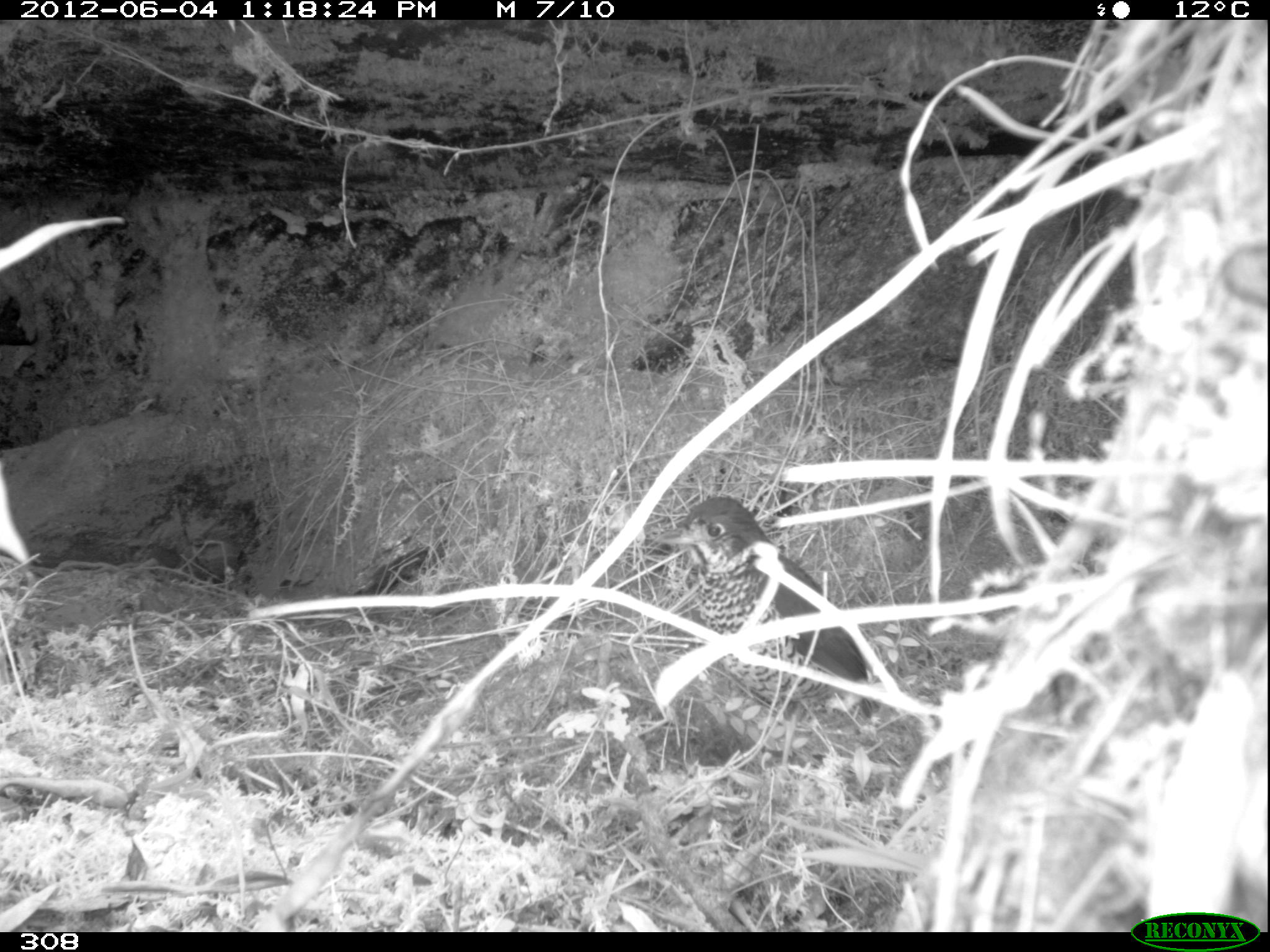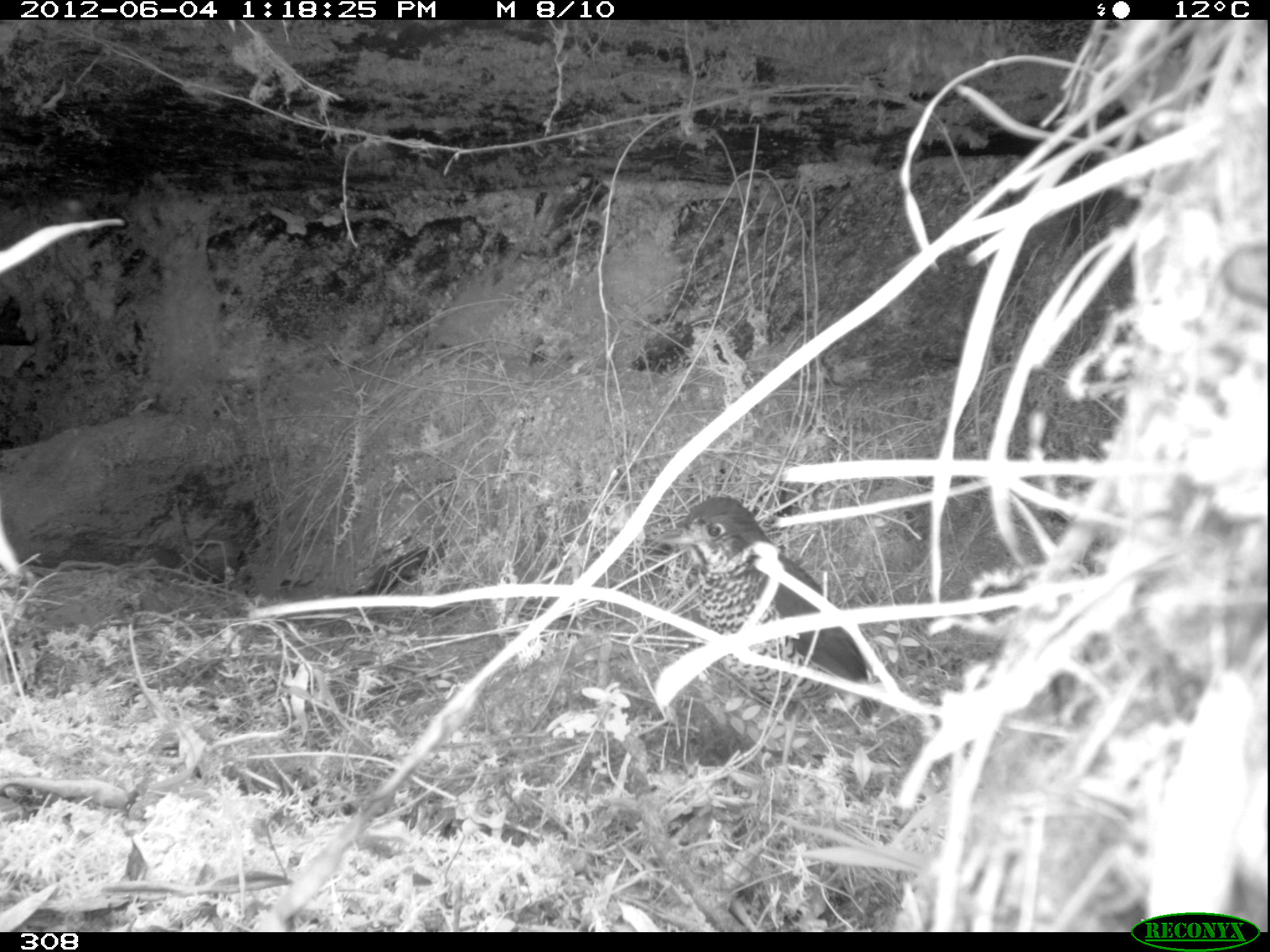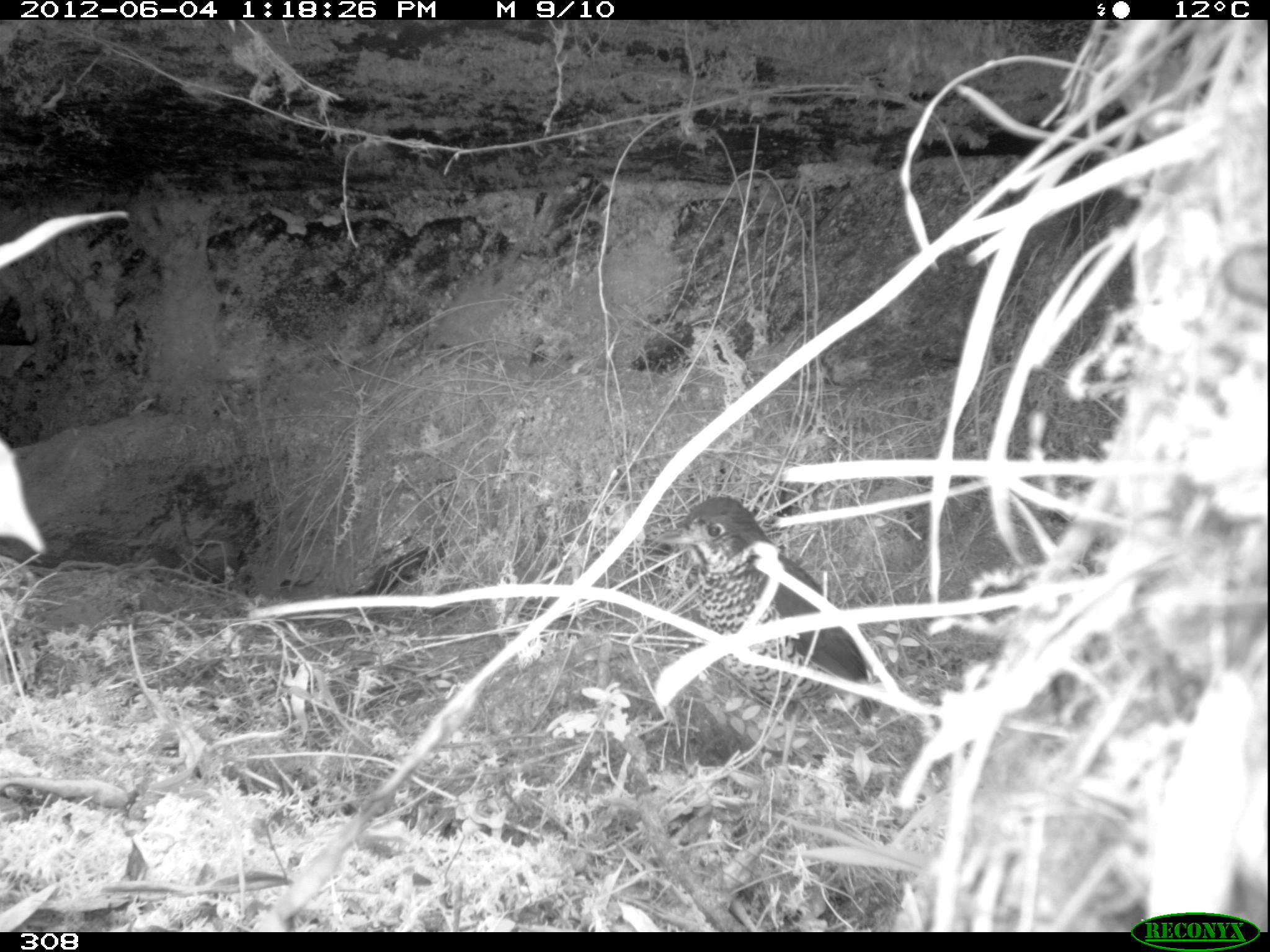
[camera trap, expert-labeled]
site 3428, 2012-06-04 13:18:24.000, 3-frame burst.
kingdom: Animalia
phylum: Chordata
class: Aves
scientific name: Aves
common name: bird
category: unknown bird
Unknown bird (bird) (Aves).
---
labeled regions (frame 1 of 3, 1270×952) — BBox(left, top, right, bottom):
unknown bird: BBox(653, 495, 883, 786)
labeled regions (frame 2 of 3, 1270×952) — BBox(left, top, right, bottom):
unknown bird: BBox(654, 497, 882, 778)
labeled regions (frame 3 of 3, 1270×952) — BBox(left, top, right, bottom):
unknown bird: BBox(656, 495, 882, 776)